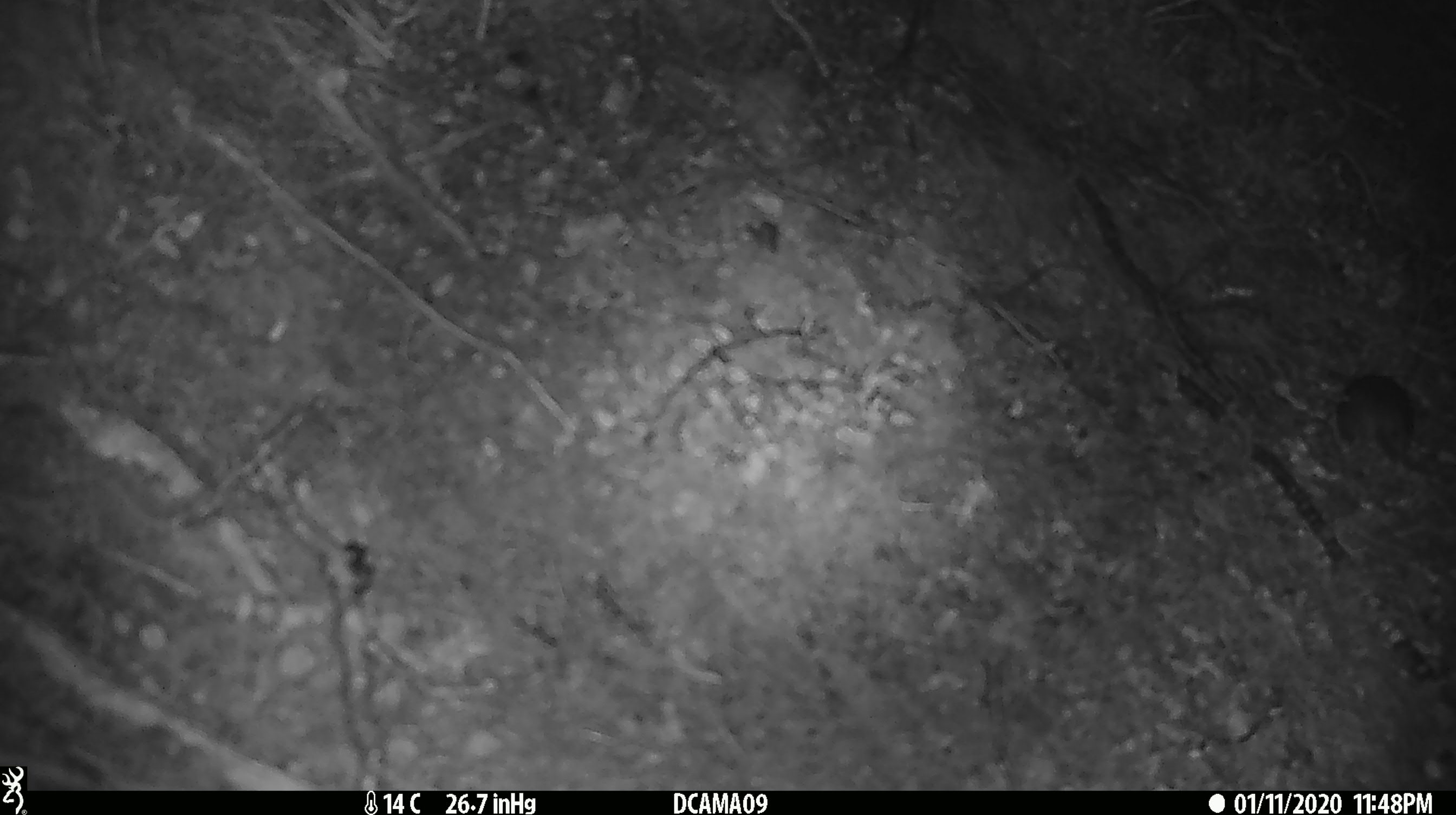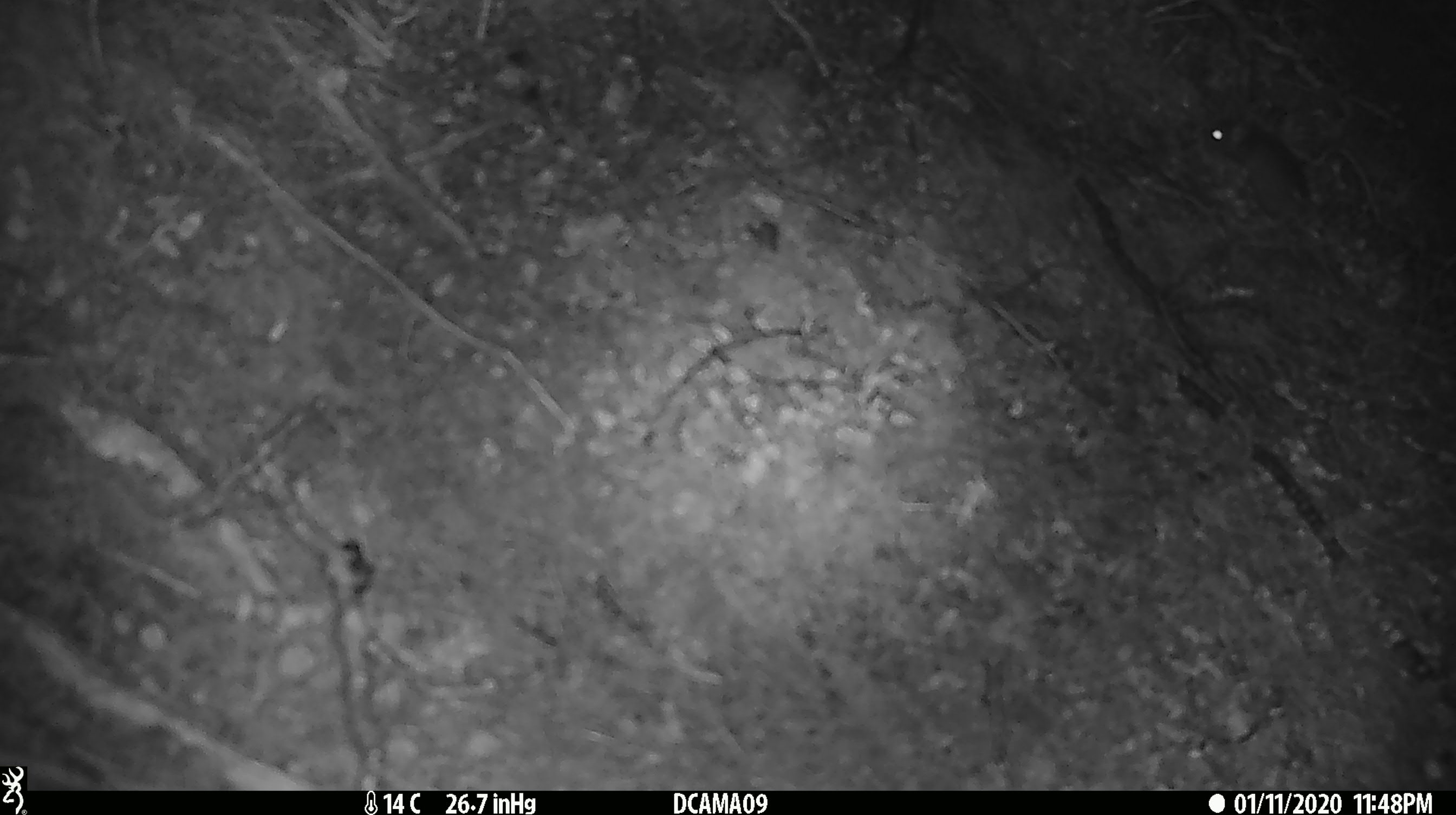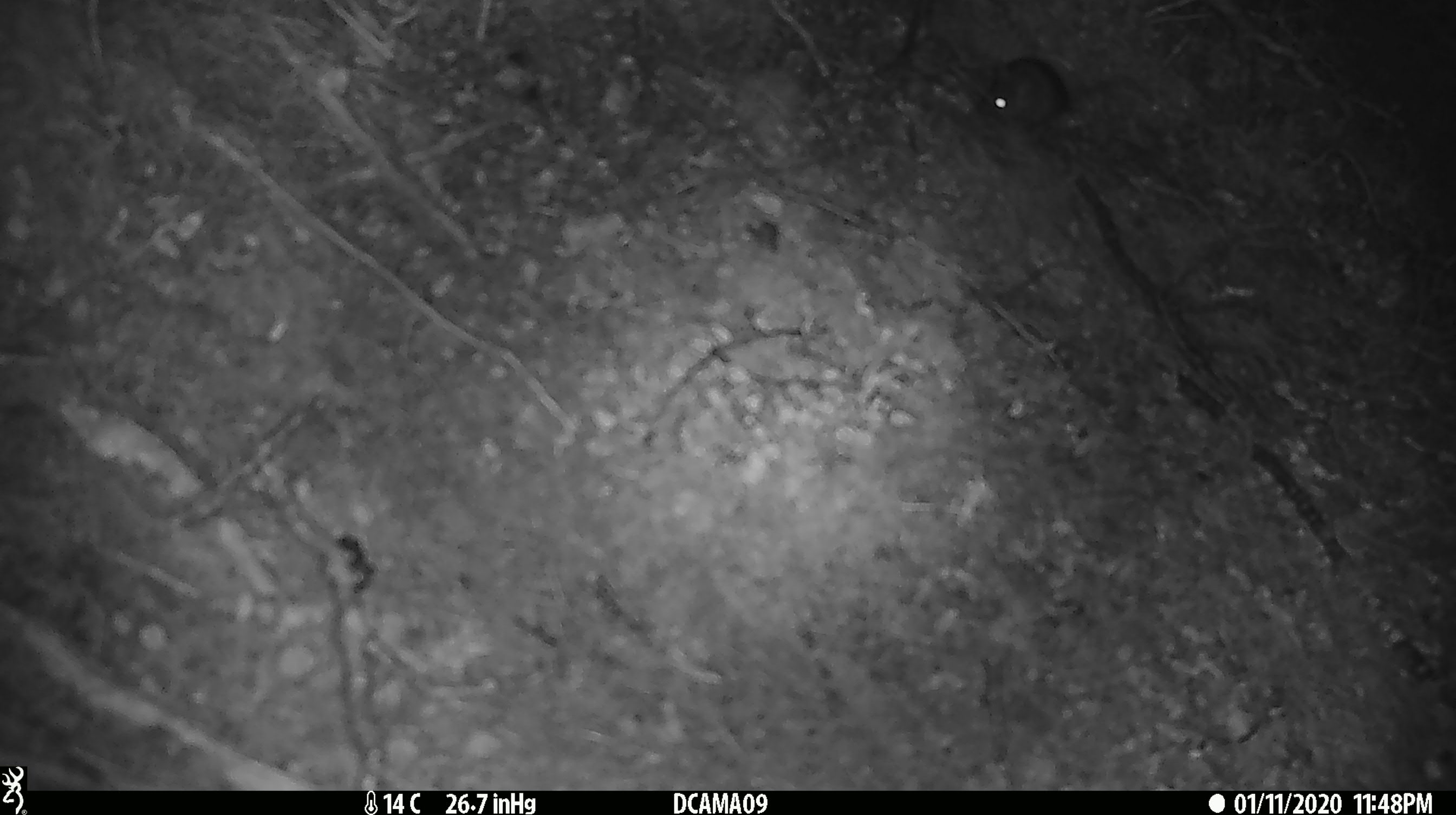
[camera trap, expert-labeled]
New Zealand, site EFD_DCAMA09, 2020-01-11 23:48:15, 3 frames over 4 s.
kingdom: Animalia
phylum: Chordata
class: Mammalia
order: Rodentia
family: Muridae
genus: Mus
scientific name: Mus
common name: mouse